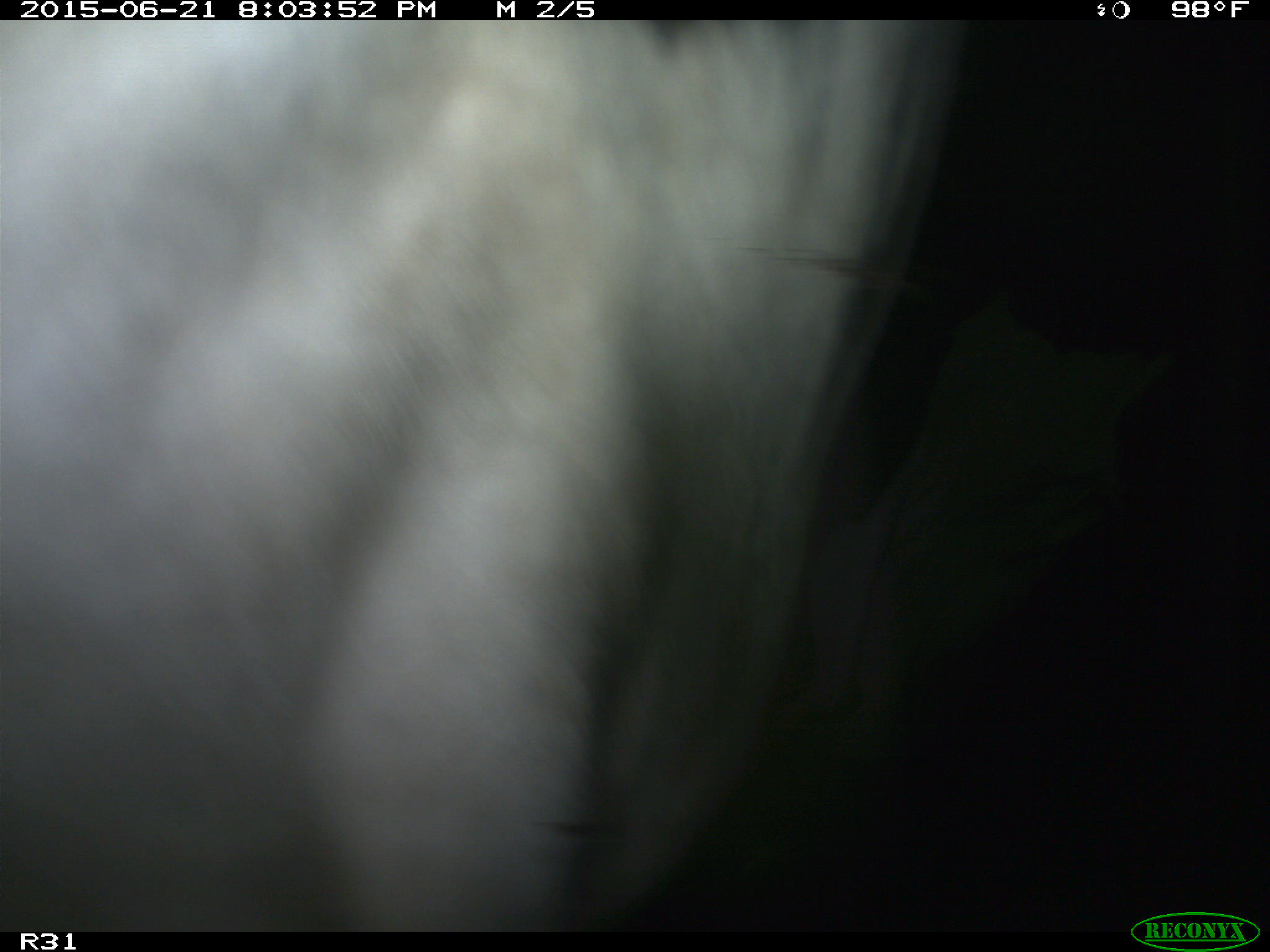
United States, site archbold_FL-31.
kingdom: Animalia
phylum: Chordata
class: Mammalia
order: Artiodactyla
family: Bovidae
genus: Bos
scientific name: Bos taurus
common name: domestic cow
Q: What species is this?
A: Bos taurus (domestic cow).